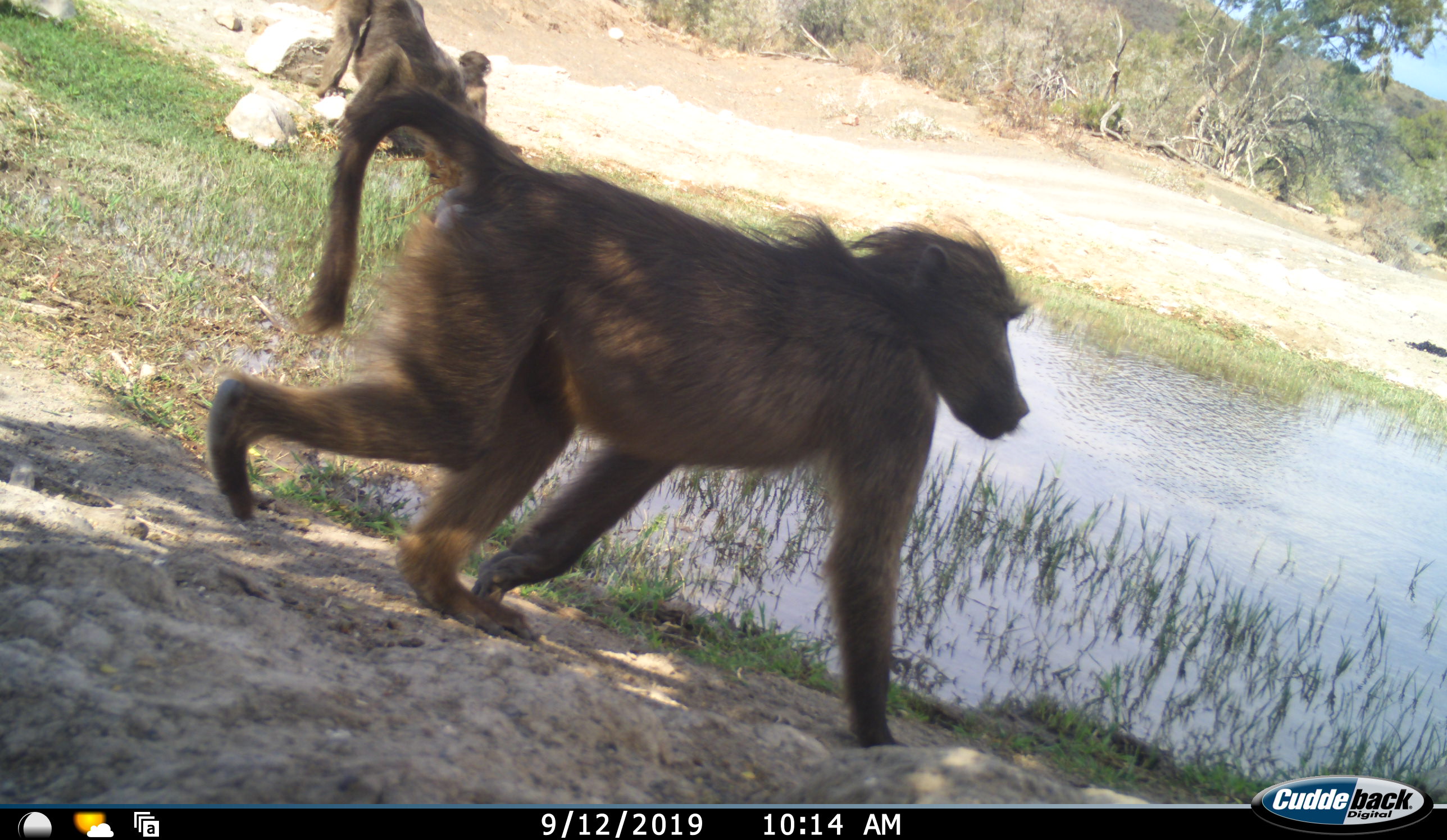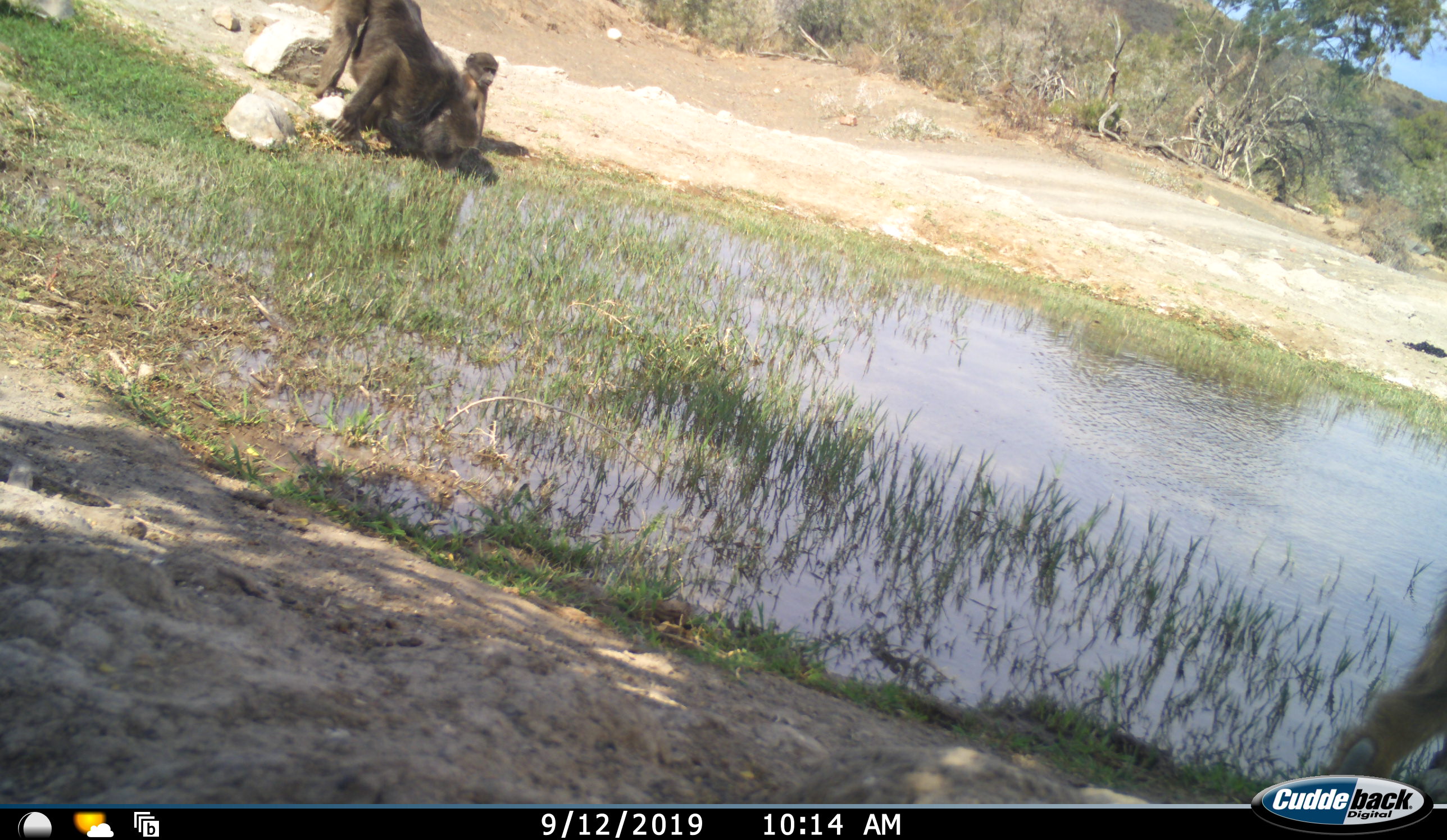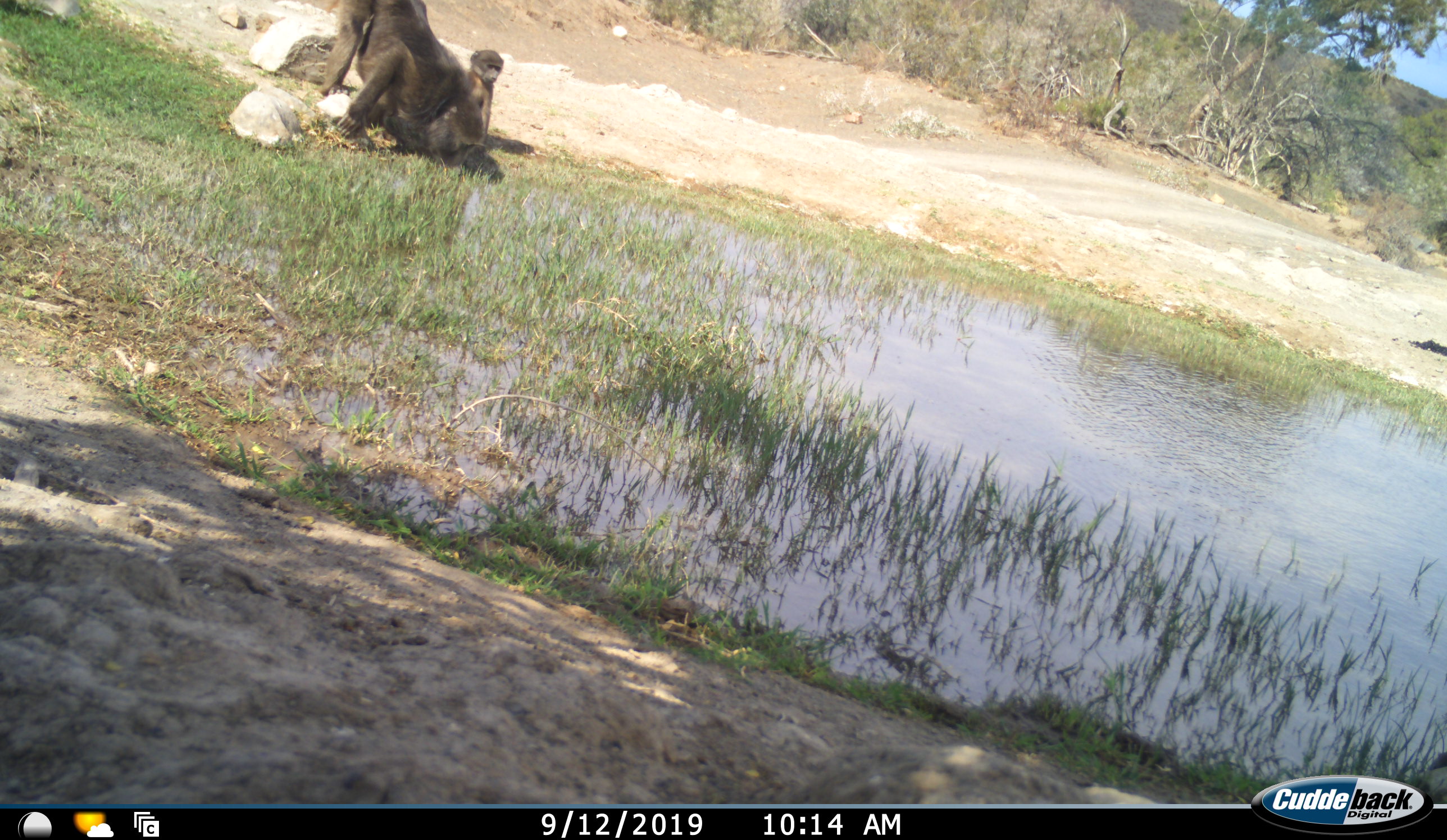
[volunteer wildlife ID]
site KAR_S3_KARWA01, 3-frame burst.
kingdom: Animalia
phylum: Chordata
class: Mammalia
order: Primates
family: Cercopithecidae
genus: Papio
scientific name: Papio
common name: baboon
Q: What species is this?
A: Baboon (Papio).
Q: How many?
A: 3.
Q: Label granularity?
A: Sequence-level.